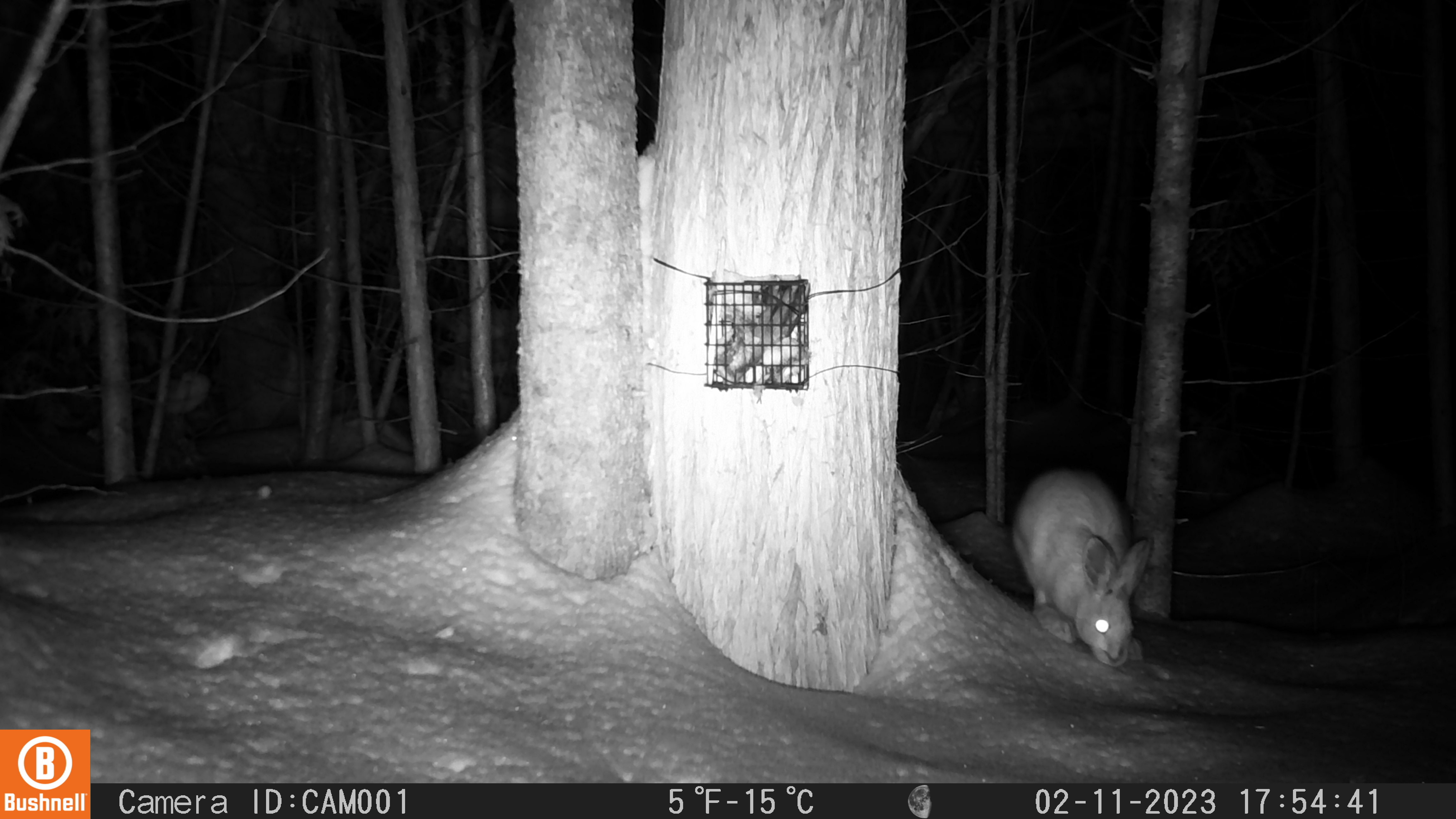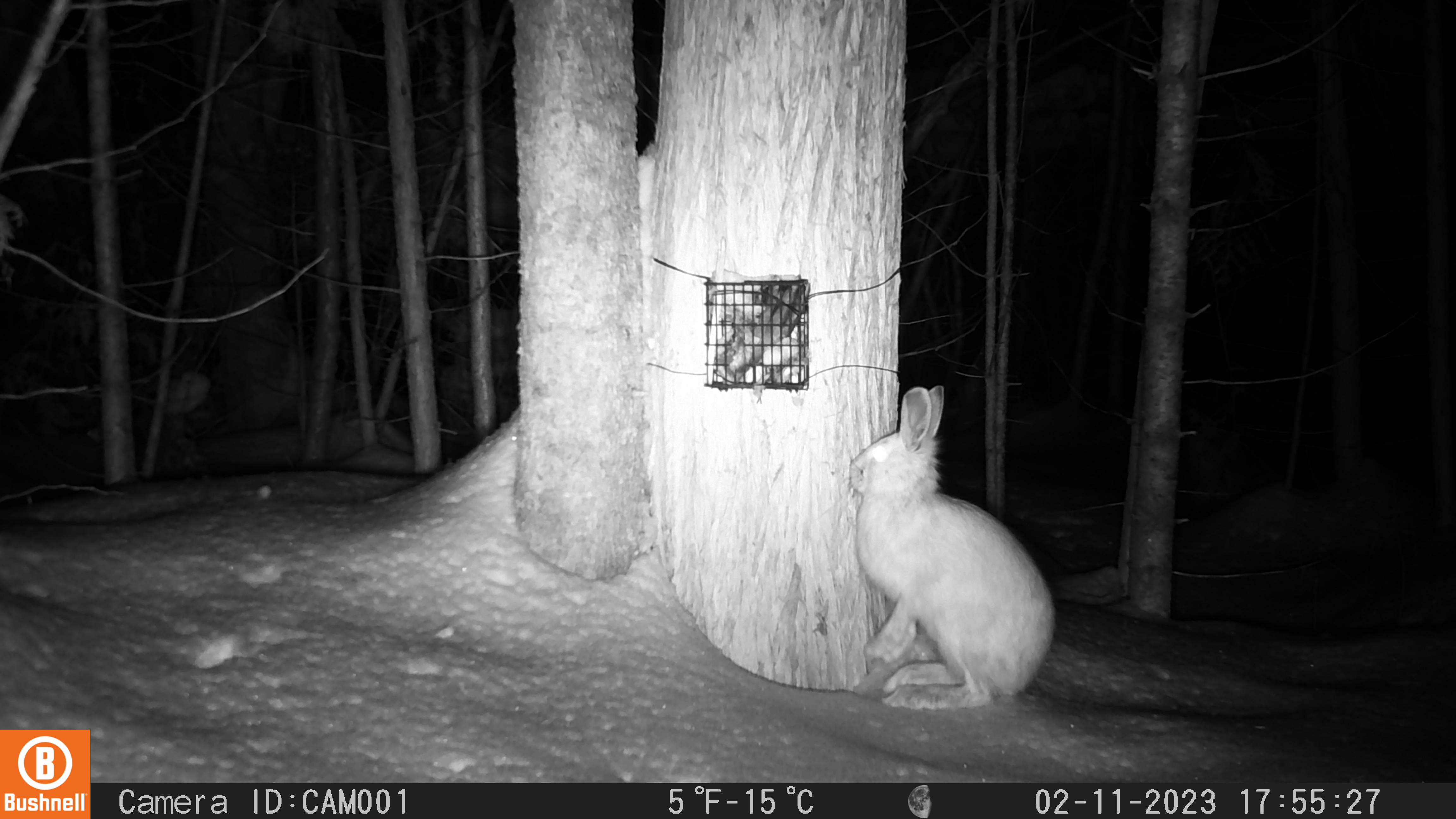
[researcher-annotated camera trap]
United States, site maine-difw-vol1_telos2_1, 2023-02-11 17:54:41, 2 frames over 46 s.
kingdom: Animalia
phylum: Chordata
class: Mammalia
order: Lagomorpha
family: Leporidae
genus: Lepus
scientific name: Lepus americanus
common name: snowshoe hare